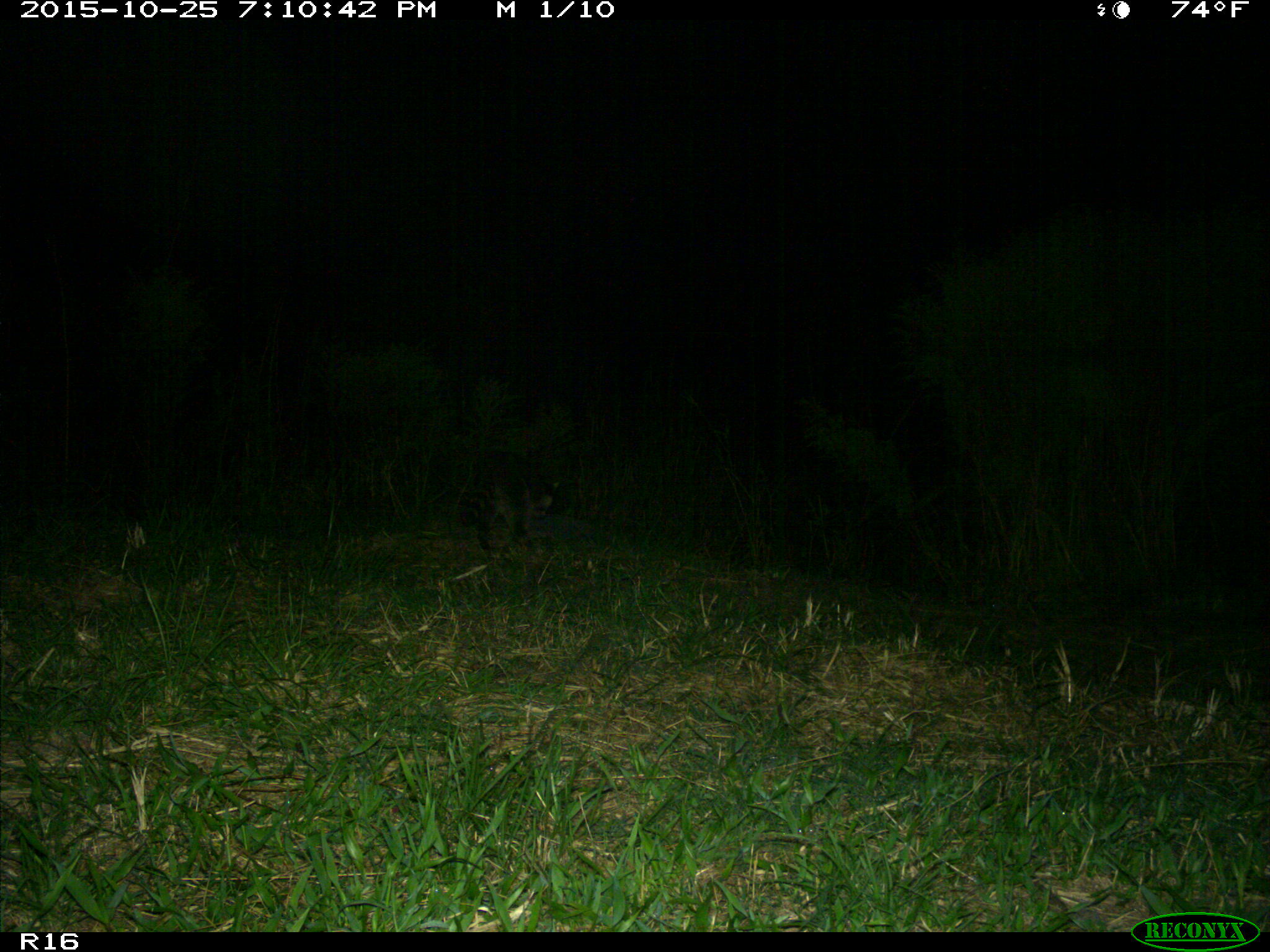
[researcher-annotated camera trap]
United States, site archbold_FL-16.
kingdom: Animalia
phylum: Chordata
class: Mammalia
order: Carnivora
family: Procyonidae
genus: Procyon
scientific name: Procyon lotor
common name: common raccoon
Procyon lotor (common raccoon).